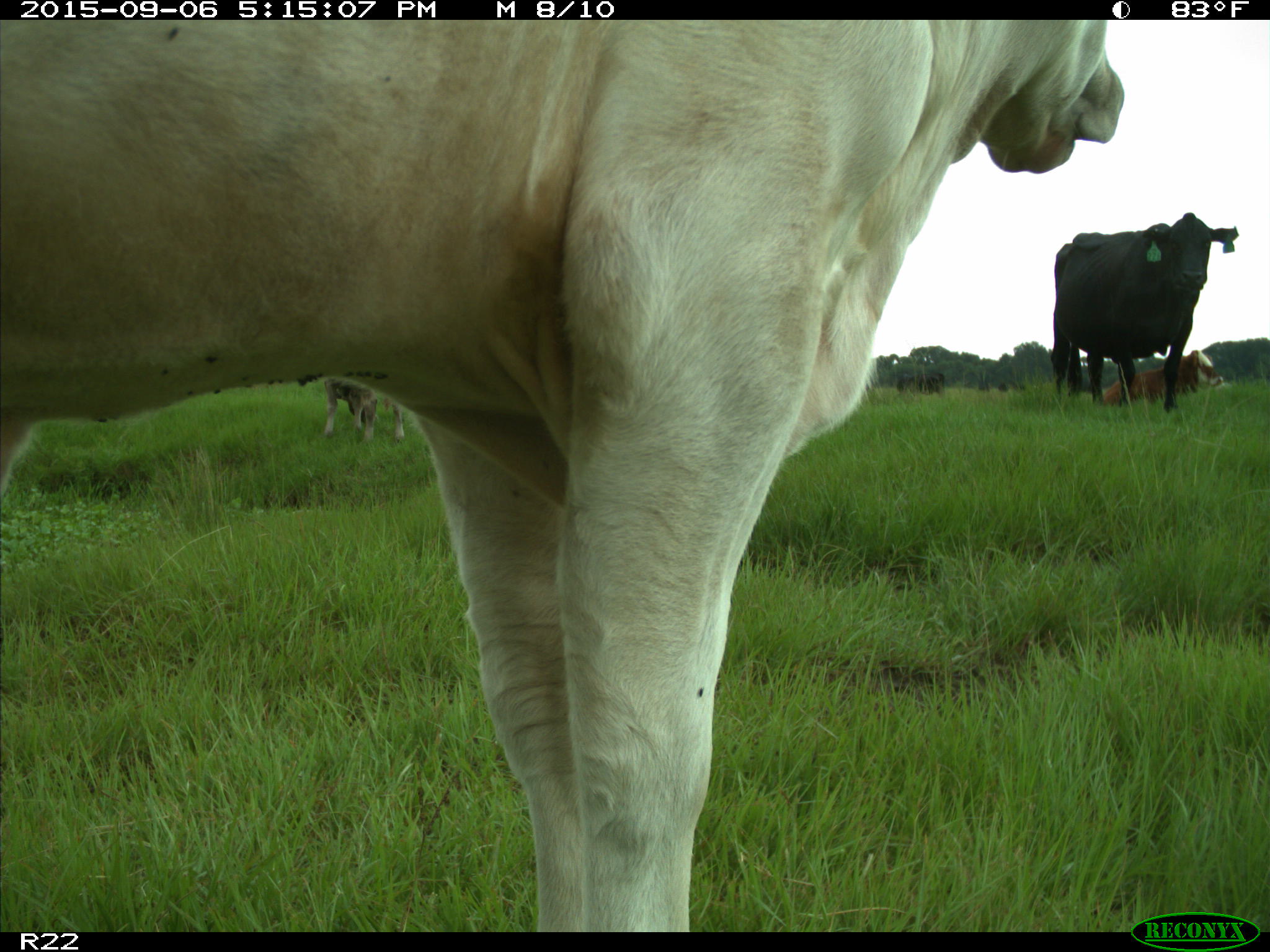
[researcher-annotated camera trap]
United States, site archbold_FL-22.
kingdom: Animalia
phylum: Chordata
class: Mammalia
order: Artiodactyla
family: Bovidae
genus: Bos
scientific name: Bos taurus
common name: domestic cow